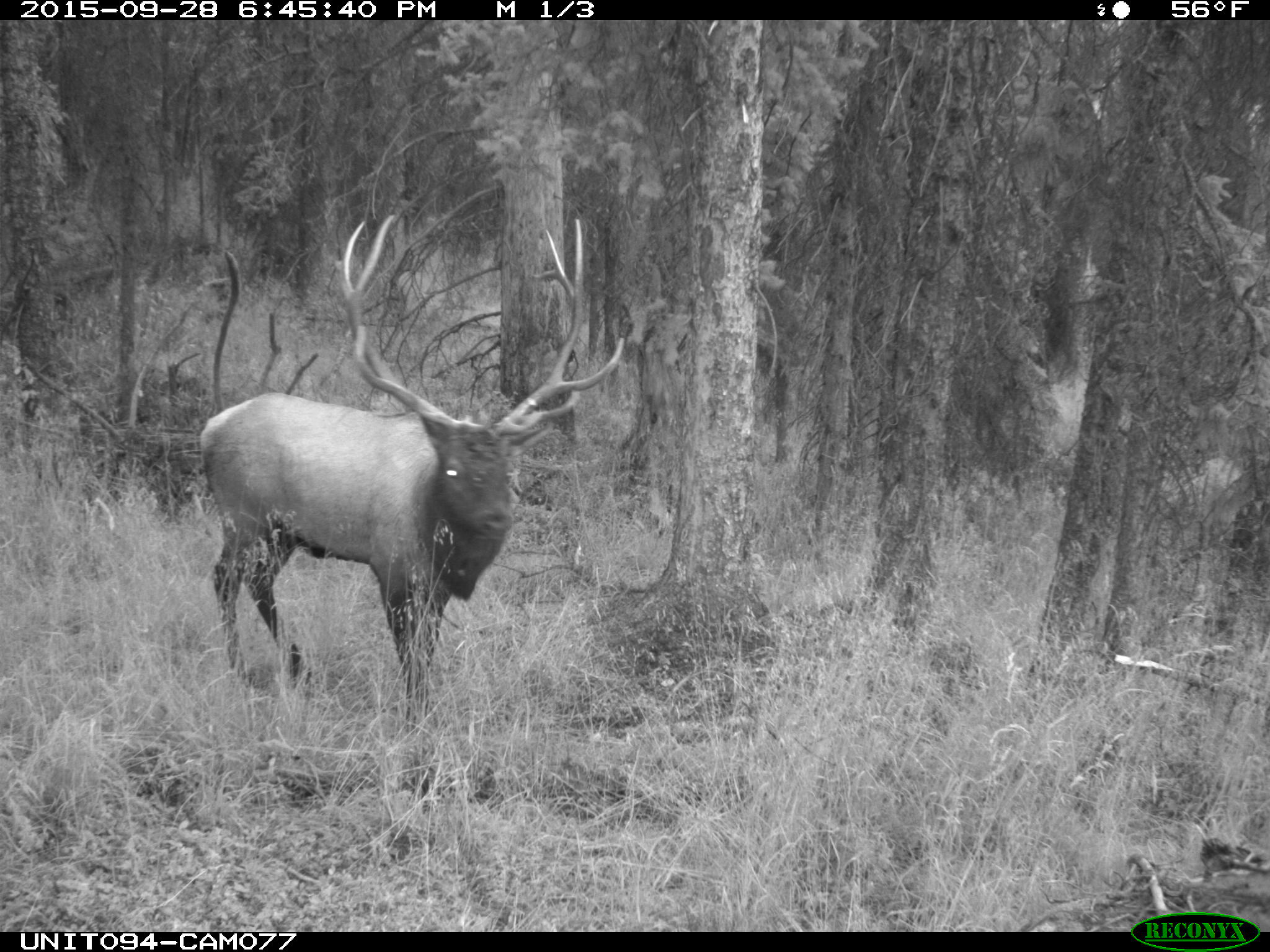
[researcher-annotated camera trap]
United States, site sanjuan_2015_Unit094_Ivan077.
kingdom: Animalia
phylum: Chordata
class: Mammalia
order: Artiodactyla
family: Cervidae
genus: Cervus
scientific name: Cervus elaphus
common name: red deer